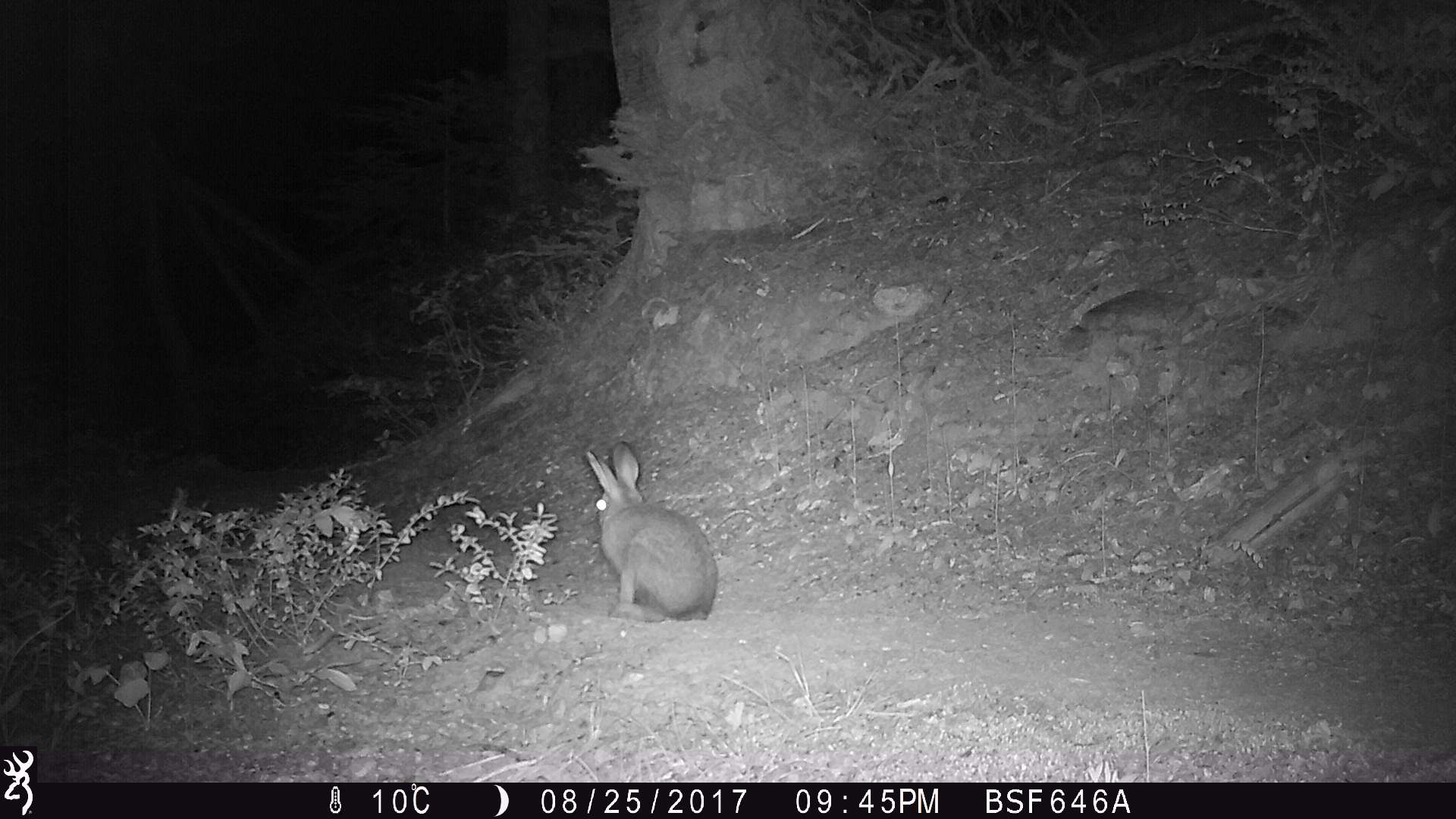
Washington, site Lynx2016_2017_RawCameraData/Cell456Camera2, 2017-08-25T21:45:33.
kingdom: Animalia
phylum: Chordata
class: Mammalia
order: Lagomorpha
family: Leporidae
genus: Lepus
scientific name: Lepus americanus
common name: snowshoe hare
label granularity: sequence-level